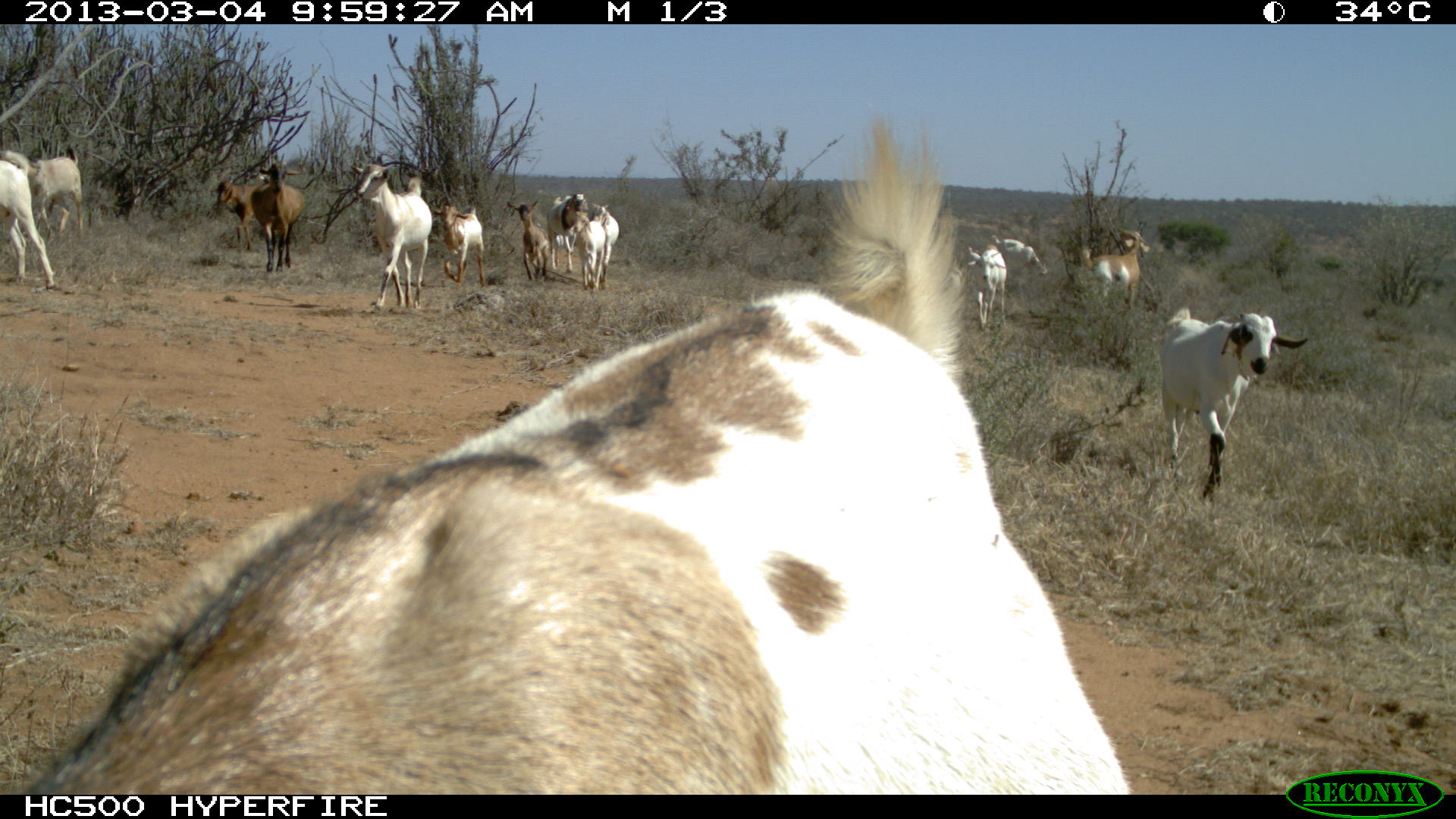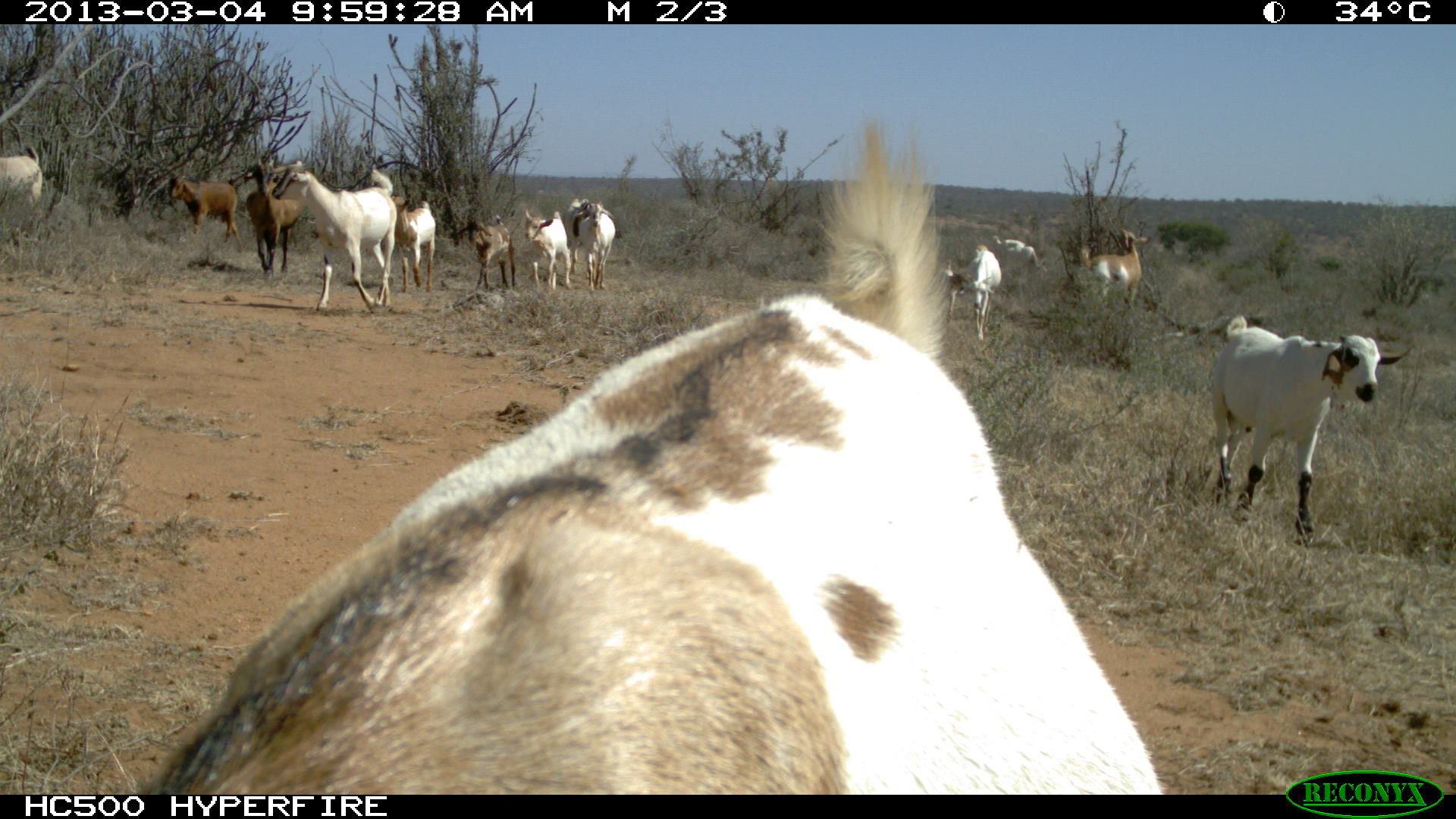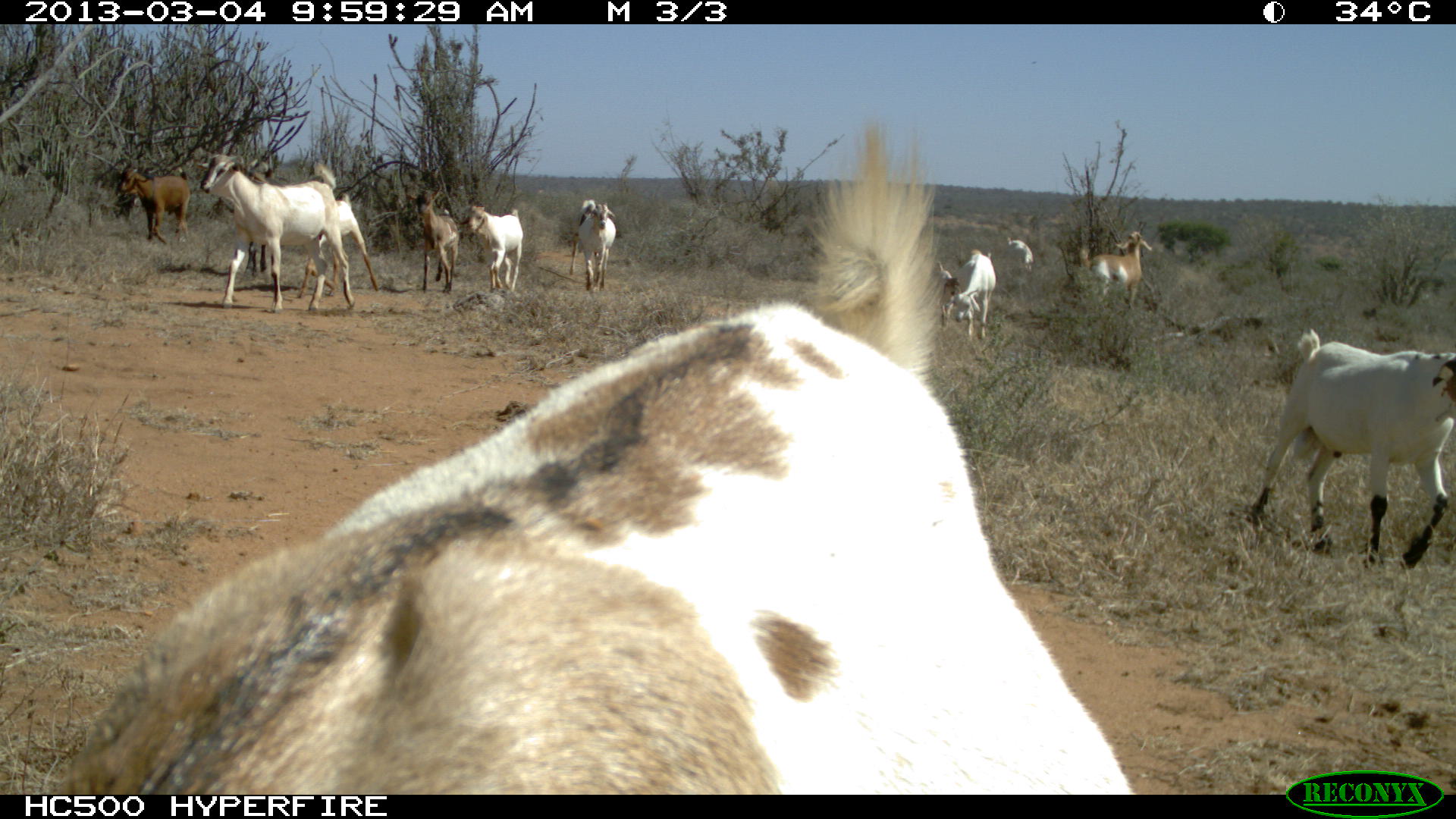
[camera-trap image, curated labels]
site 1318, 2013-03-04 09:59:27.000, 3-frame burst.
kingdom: Animalia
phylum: Chordata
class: Mammalia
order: Artiodactyla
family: Bovidae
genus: Capra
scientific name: Capra aegagrus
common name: wild goat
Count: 16.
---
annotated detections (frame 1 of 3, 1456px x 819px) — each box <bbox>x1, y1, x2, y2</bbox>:
capra aegagrus: <bbox>17, 121, 1131, 793</bbox>; <bbox>1160, 301, 1310, 504</bbox>; <bbox>349, 157, 432, 313</bbox>; <bbox>1, 148, 86, 248</bbox>; <bbox>0, 160, 60, 291</bbox>; <bbox>249, 152, 304, 273</bbox>; <bbox>1075, 229, 1151, 315</bbox>; <bbox>433, 201, 486, 287</bbox>; <bbox>214, 174, 269, 254</bbox>; <bbox>506, 198, 550, 282</bbox>; <bbox>965, 245, 1006, 330</bbox>; <bbox>546, 194, 589, 274</bbox>; <bbox>570, 212, 605, 291</bbox>; <bbox>991, 235, 1048, 280</bbox>; <bbox>589, 203, 619, 288</bbox>